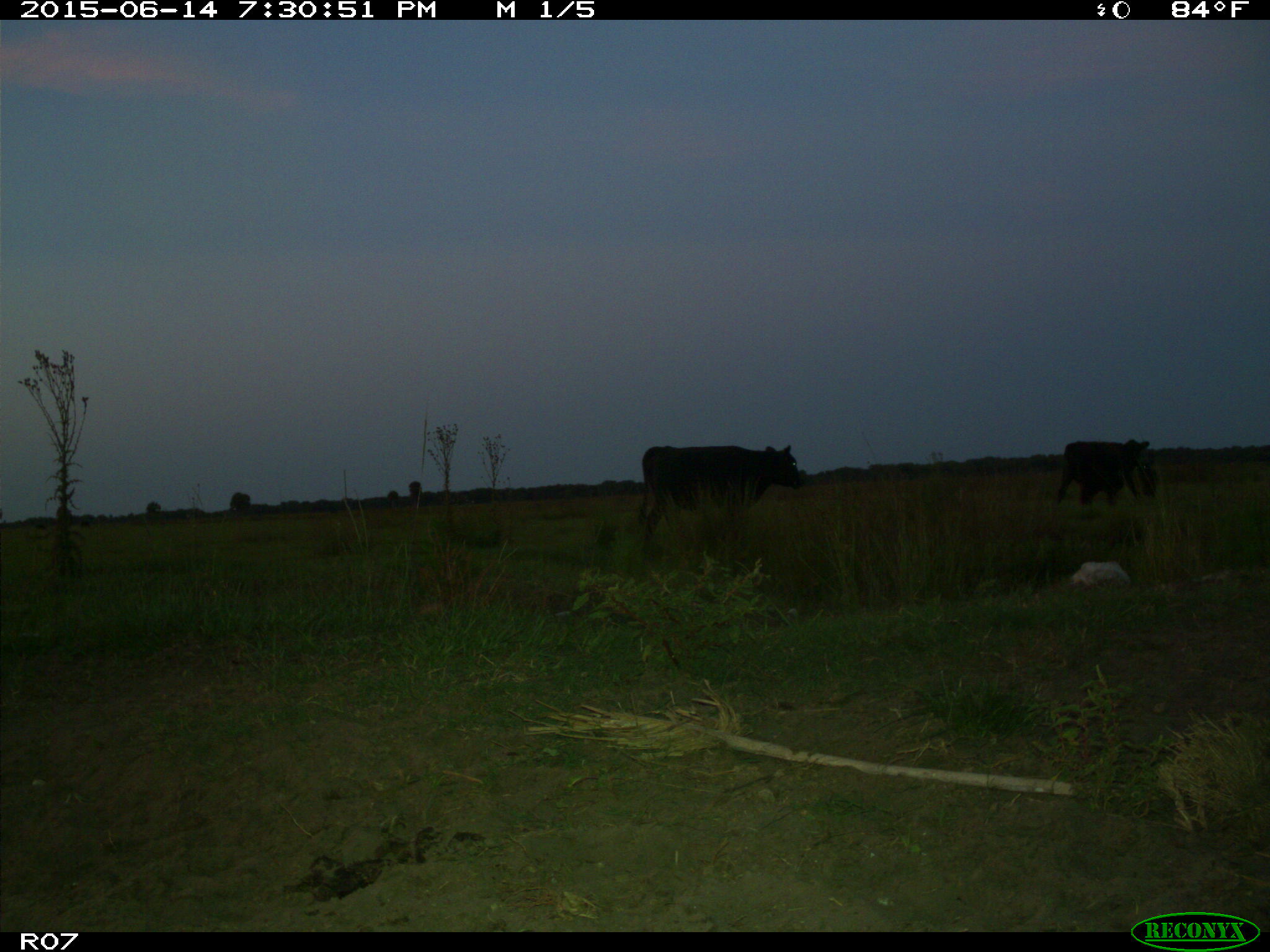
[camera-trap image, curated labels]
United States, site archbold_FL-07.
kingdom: Animalia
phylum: Chordata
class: Mammalia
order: Artiodactyla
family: Bovidae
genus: Bos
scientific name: Bos taurus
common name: domestic cow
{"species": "Bos taurus (domestic cow)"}